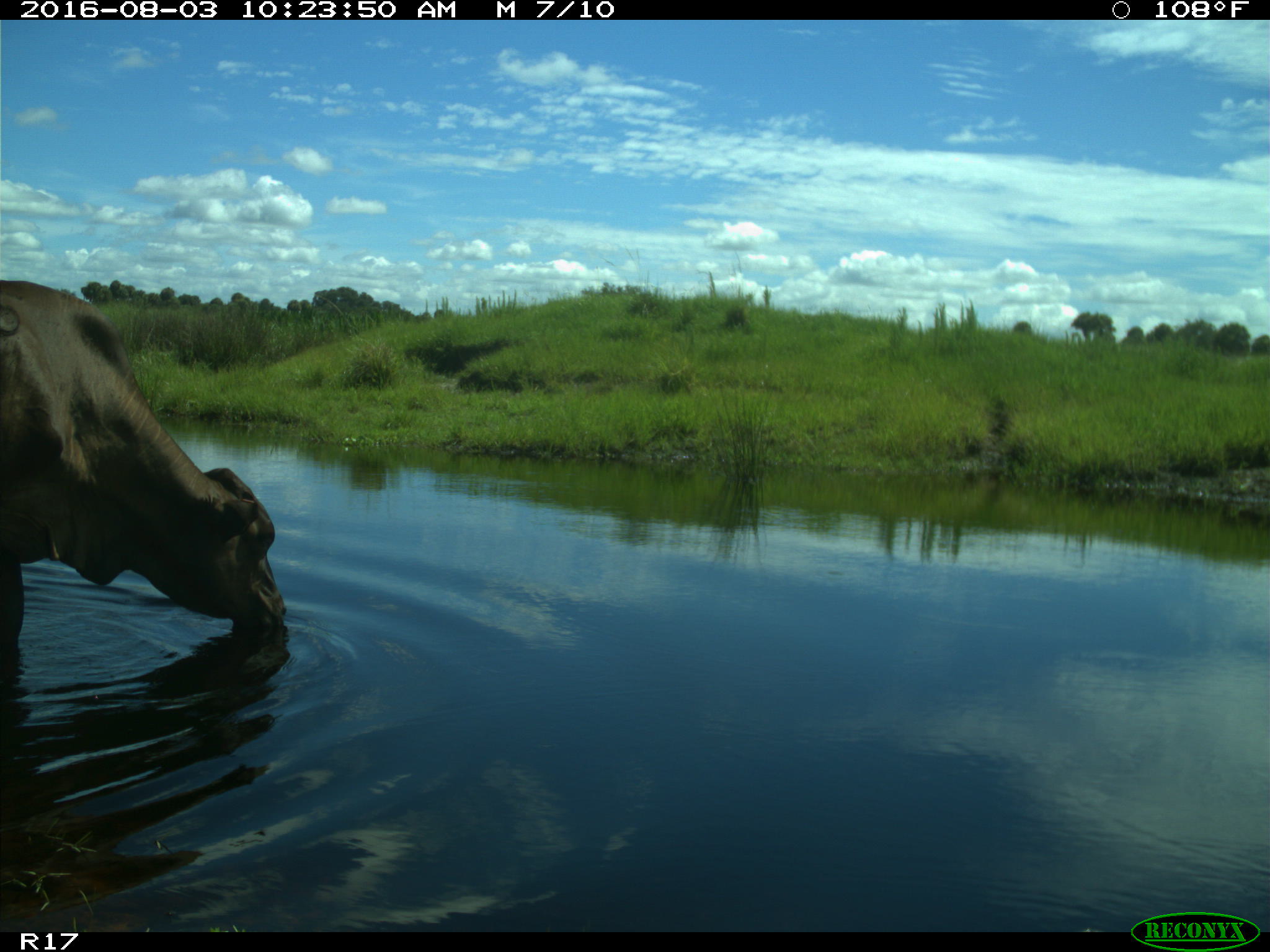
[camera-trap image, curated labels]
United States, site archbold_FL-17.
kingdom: Animalia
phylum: Chordata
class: Mammalia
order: Artiodactyla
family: Bovidae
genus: Bos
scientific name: Bos taurus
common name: domestic cow